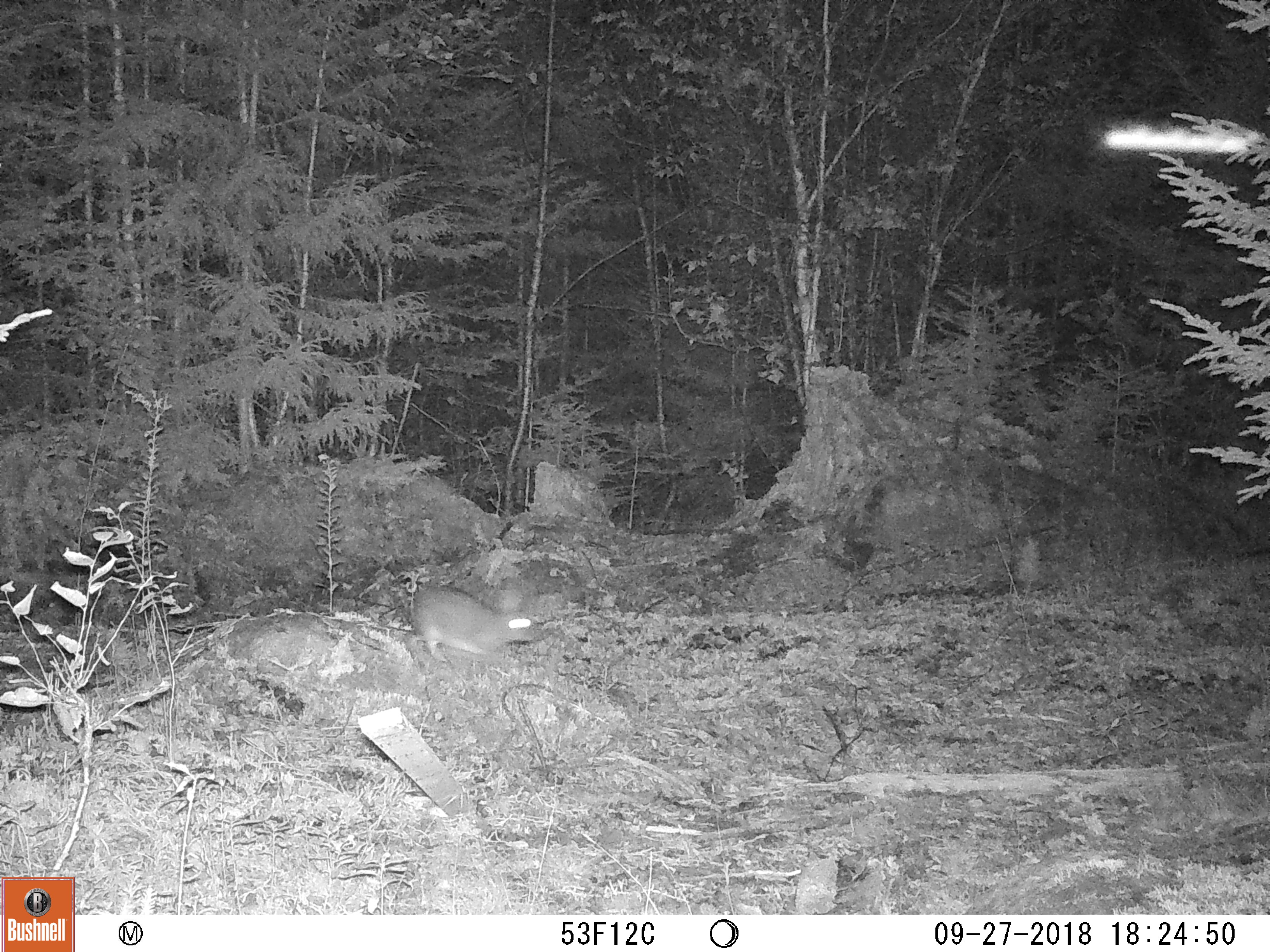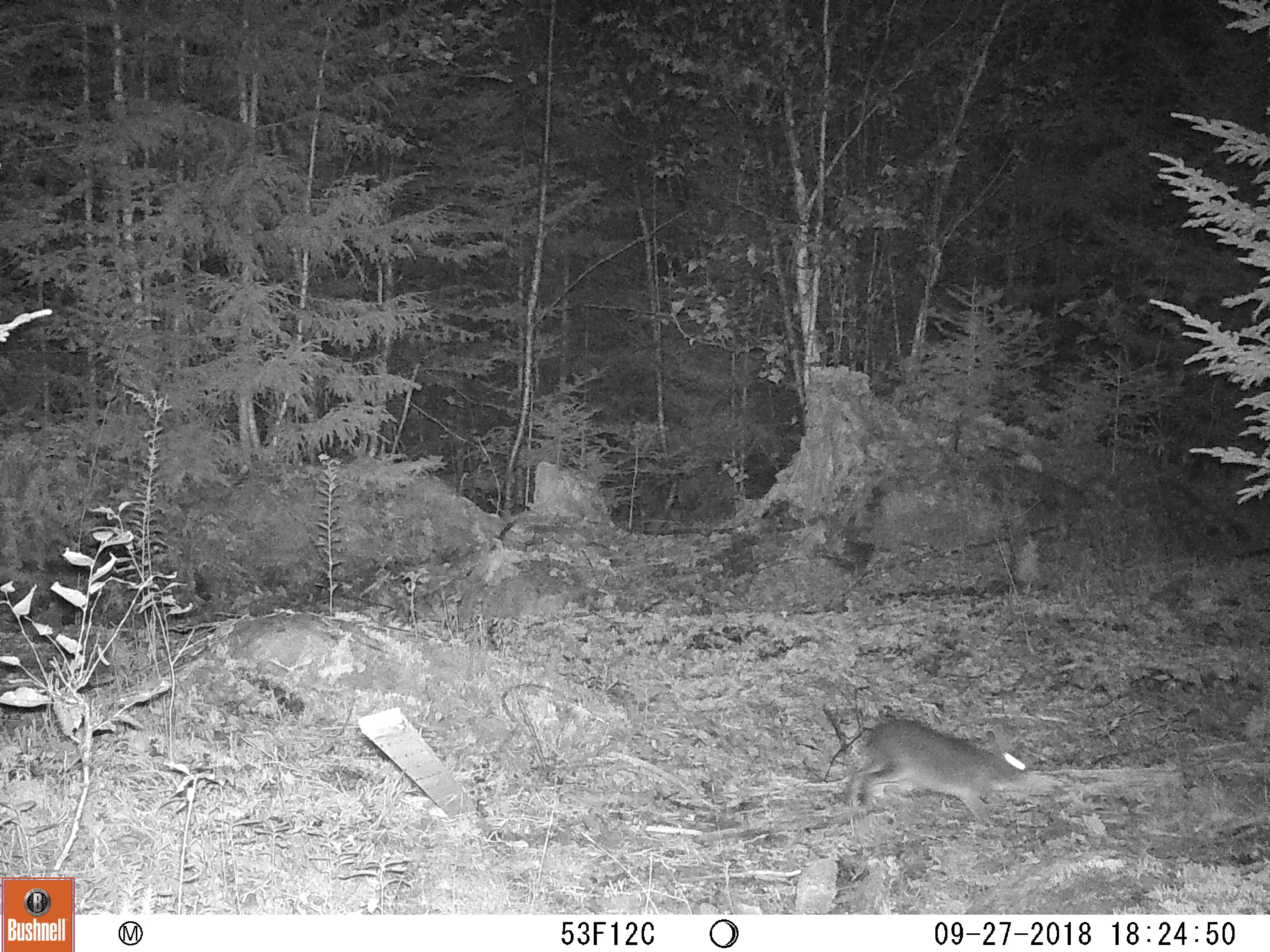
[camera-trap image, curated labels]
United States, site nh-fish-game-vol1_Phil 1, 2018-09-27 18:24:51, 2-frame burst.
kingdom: Animalia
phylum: Chordata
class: Mammalia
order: Lagomorpha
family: Leporidae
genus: Lepus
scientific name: Lepus americanus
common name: snowshoe hare